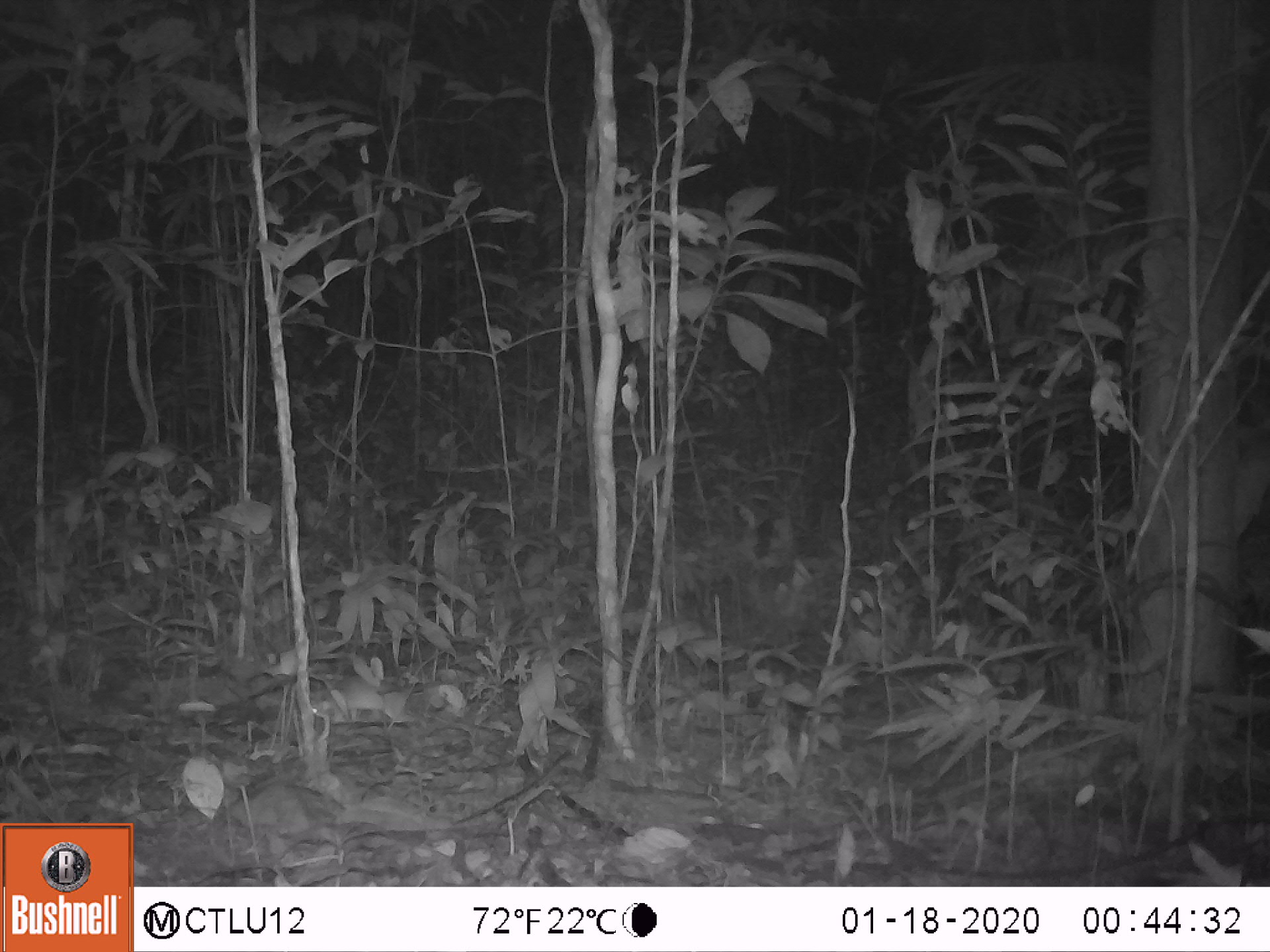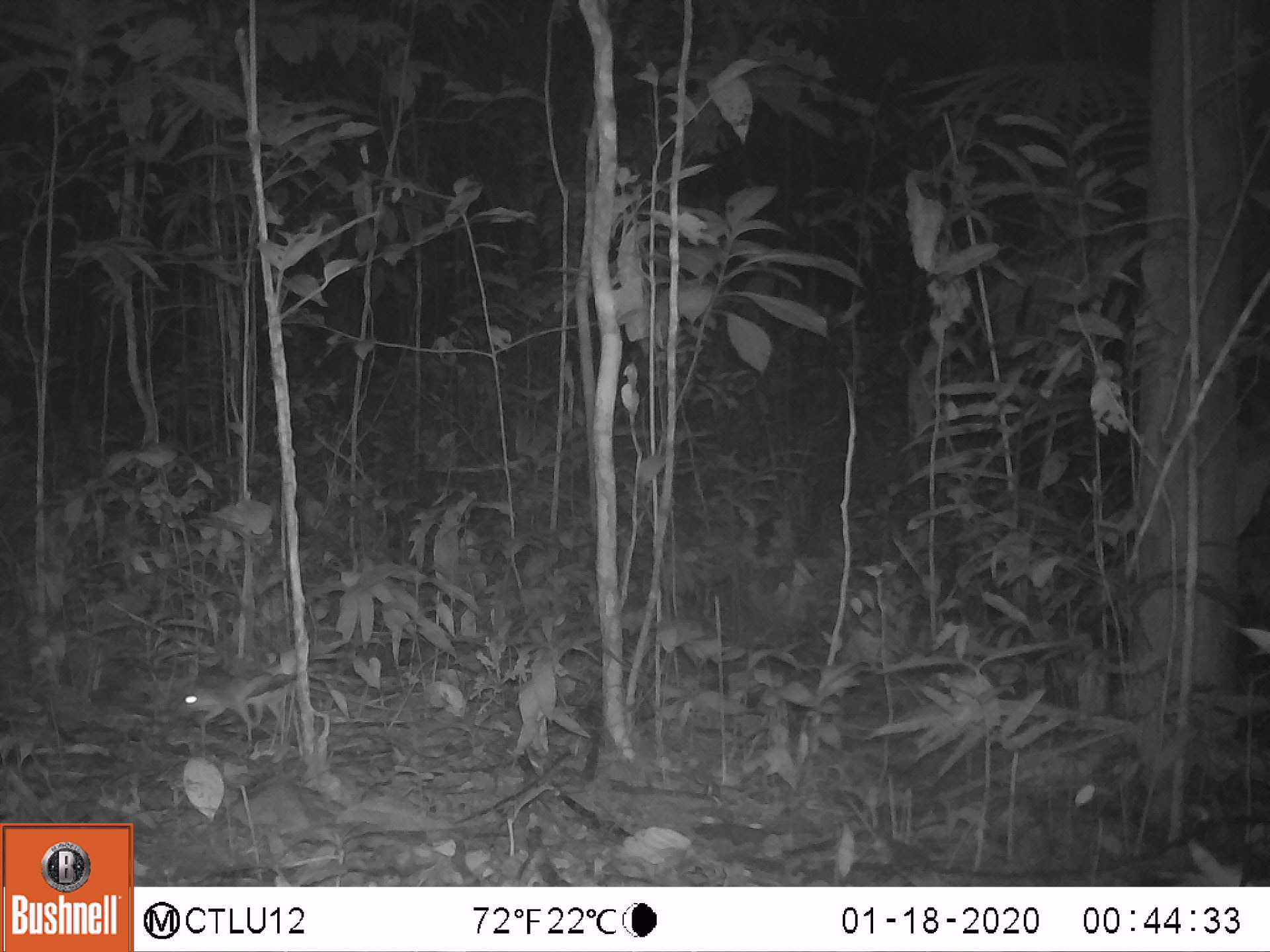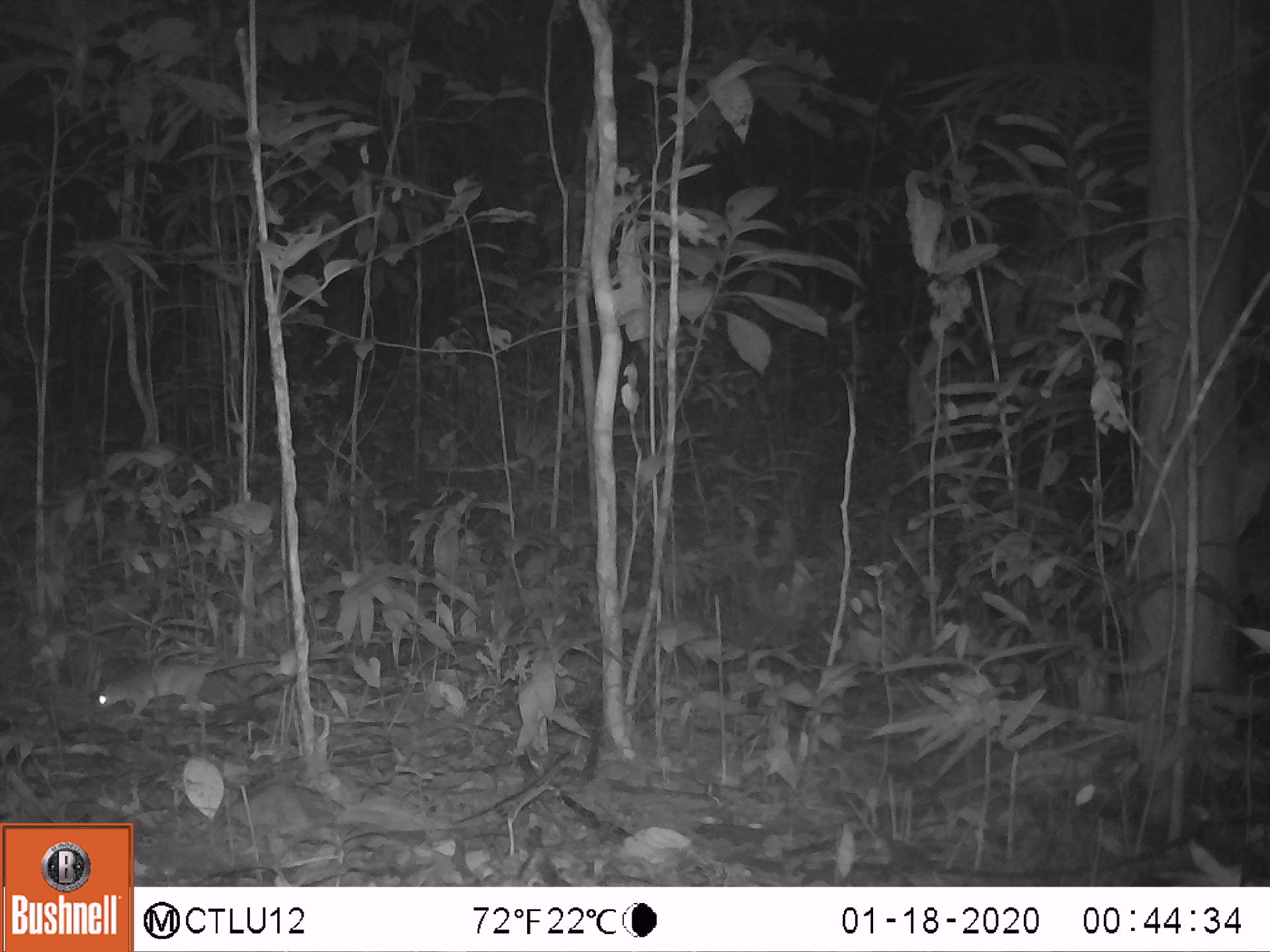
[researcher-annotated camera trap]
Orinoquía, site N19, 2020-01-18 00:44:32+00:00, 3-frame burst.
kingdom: Animalia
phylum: Chordata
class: Mammalia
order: Rodentia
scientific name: Rodentia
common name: rodent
Rodent (Rodentia).